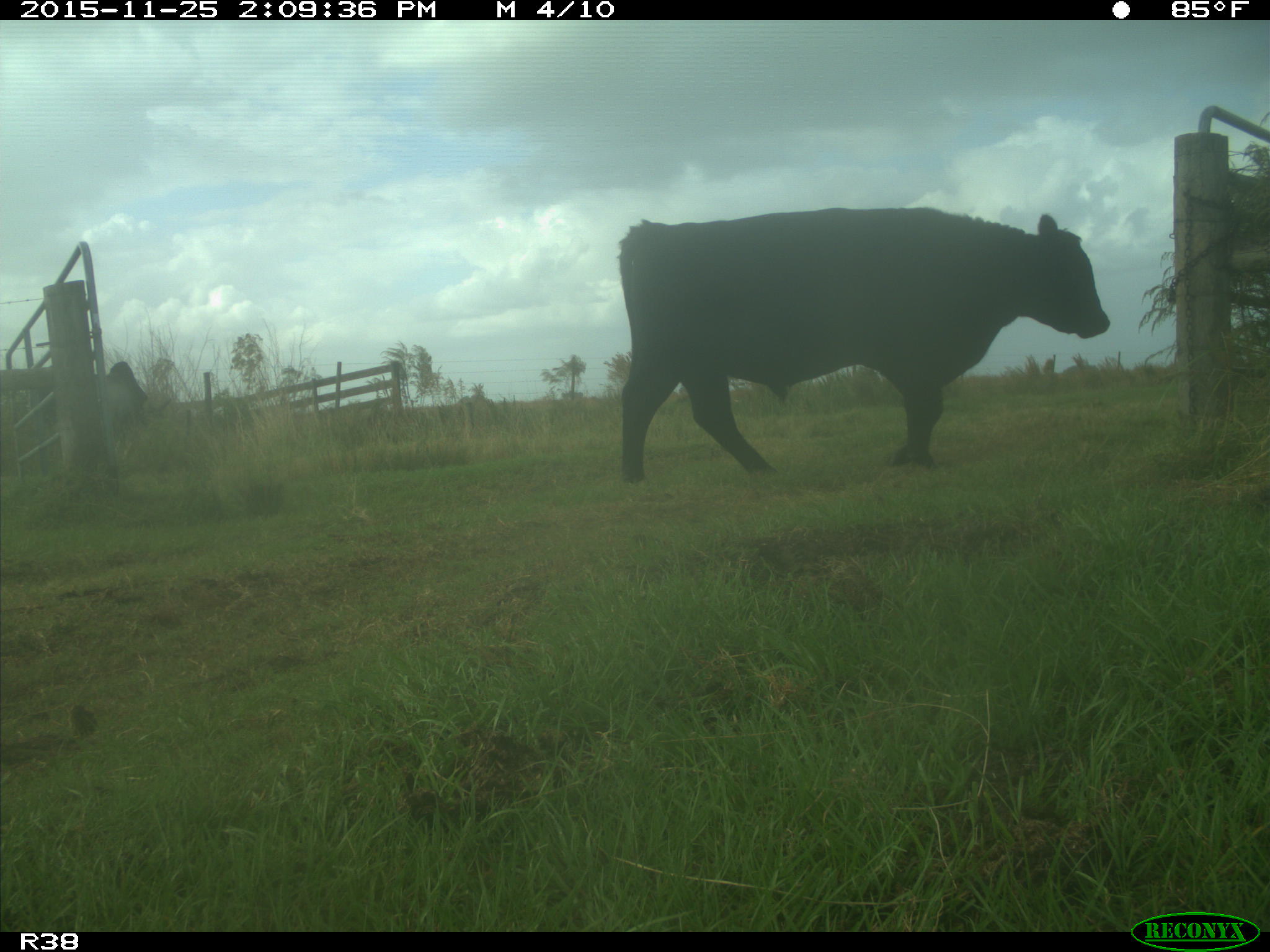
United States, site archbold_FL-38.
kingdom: Animalia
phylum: Chordata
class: Mammalia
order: Artiodactyla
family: Bovidae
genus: Bos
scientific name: Bos taurus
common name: domestic cow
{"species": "Bos taurus (domestic cow)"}